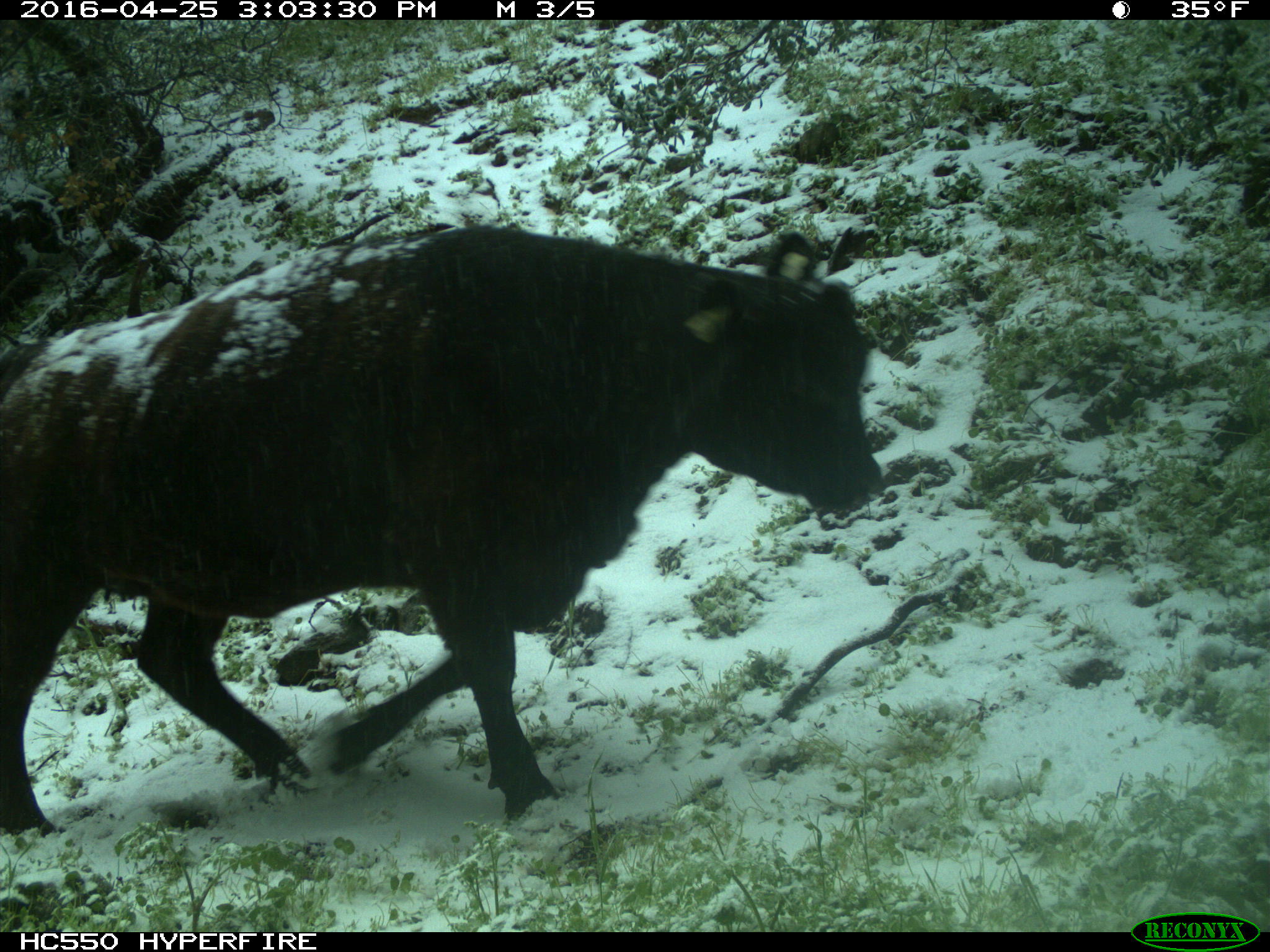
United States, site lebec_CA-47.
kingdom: Animalia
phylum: Chordata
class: Mammalia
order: Artiodactyla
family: Bovidae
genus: Bos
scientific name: Bos taurus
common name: domestic cow